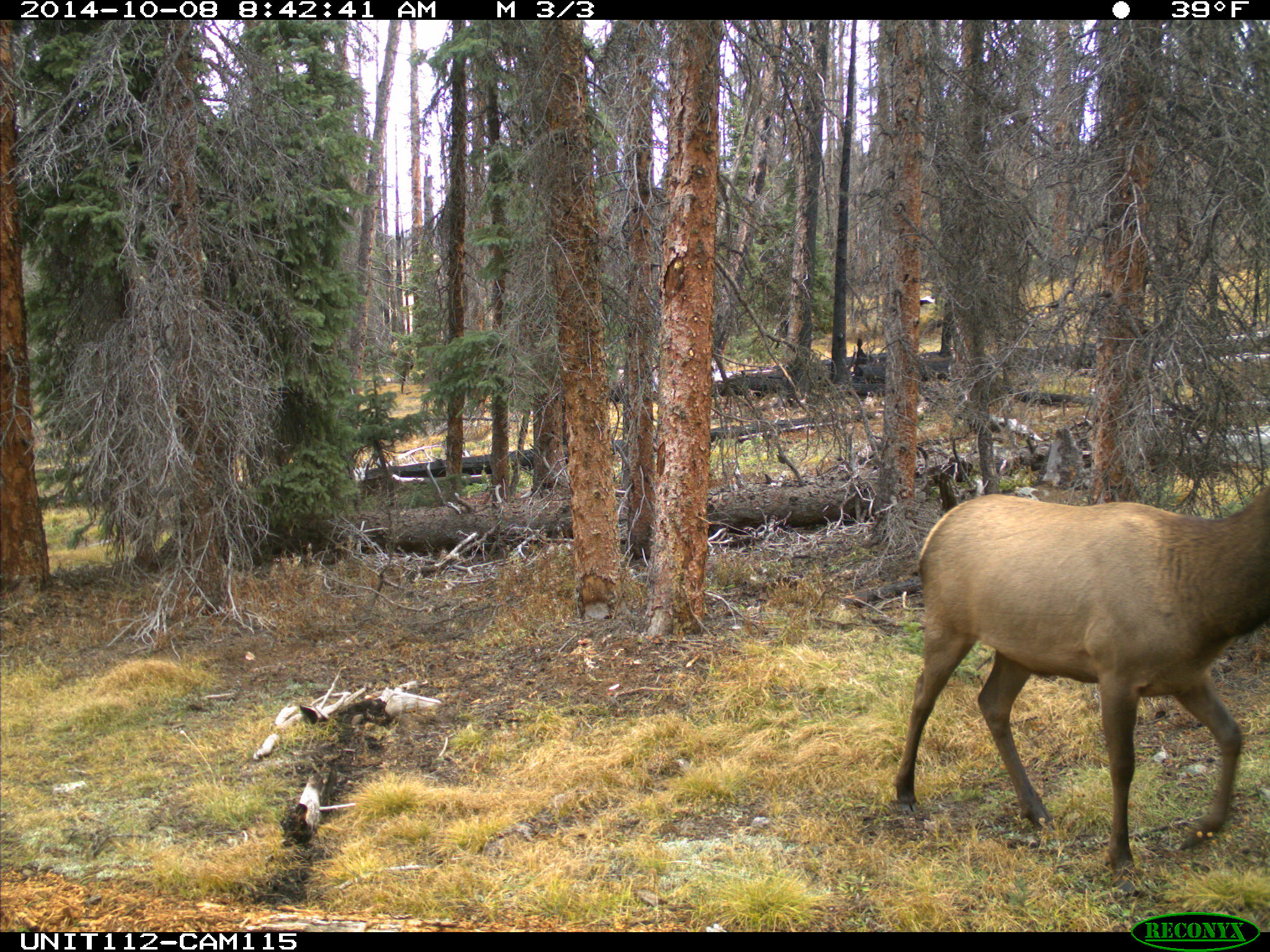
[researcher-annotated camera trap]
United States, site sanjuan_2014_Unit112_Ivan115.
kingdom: Animalia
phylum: Chordata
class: Mammalia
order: Artiodactyla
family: Cervidae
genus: Cervus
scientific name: Cervus elaphus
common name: red deer